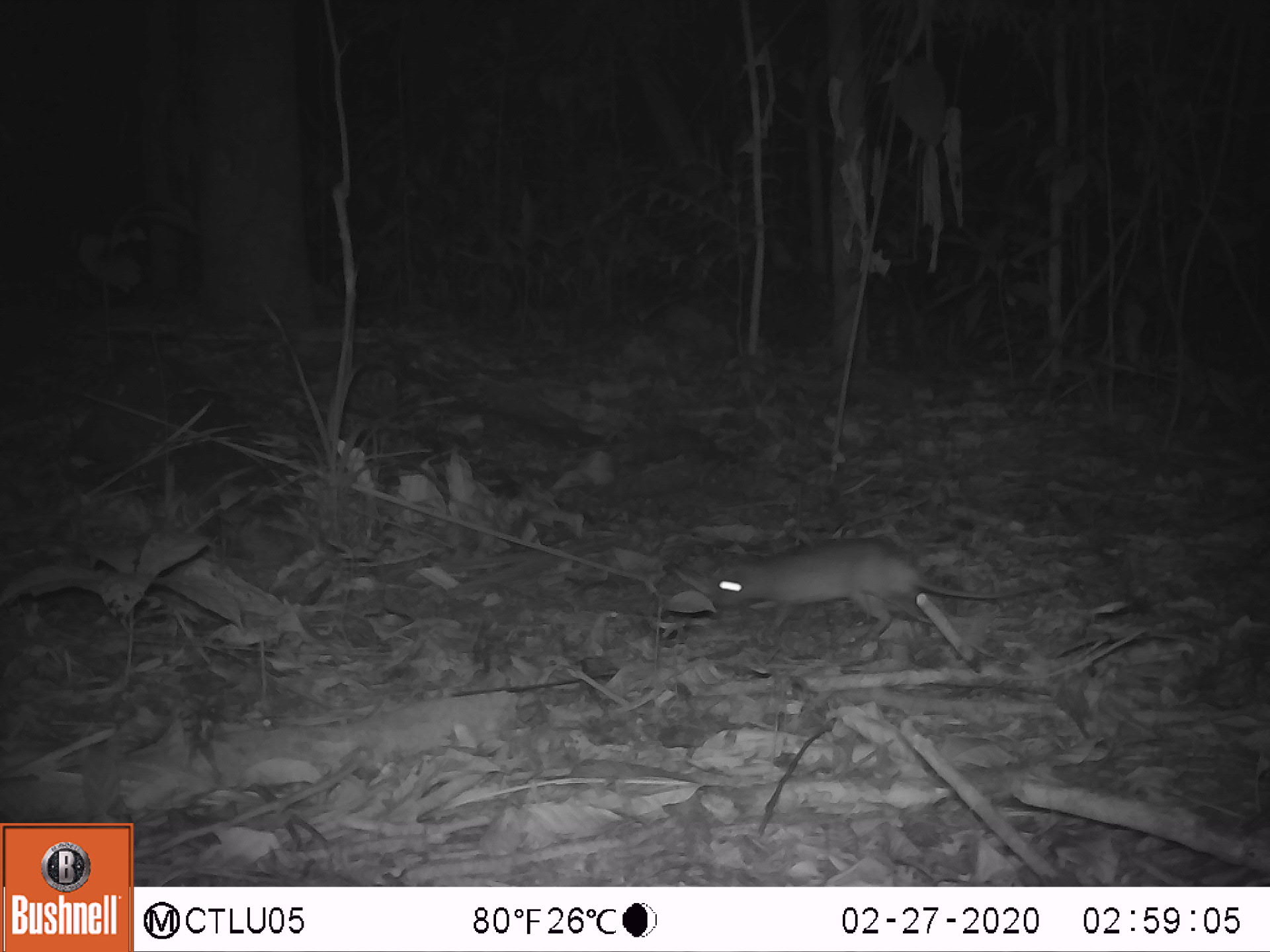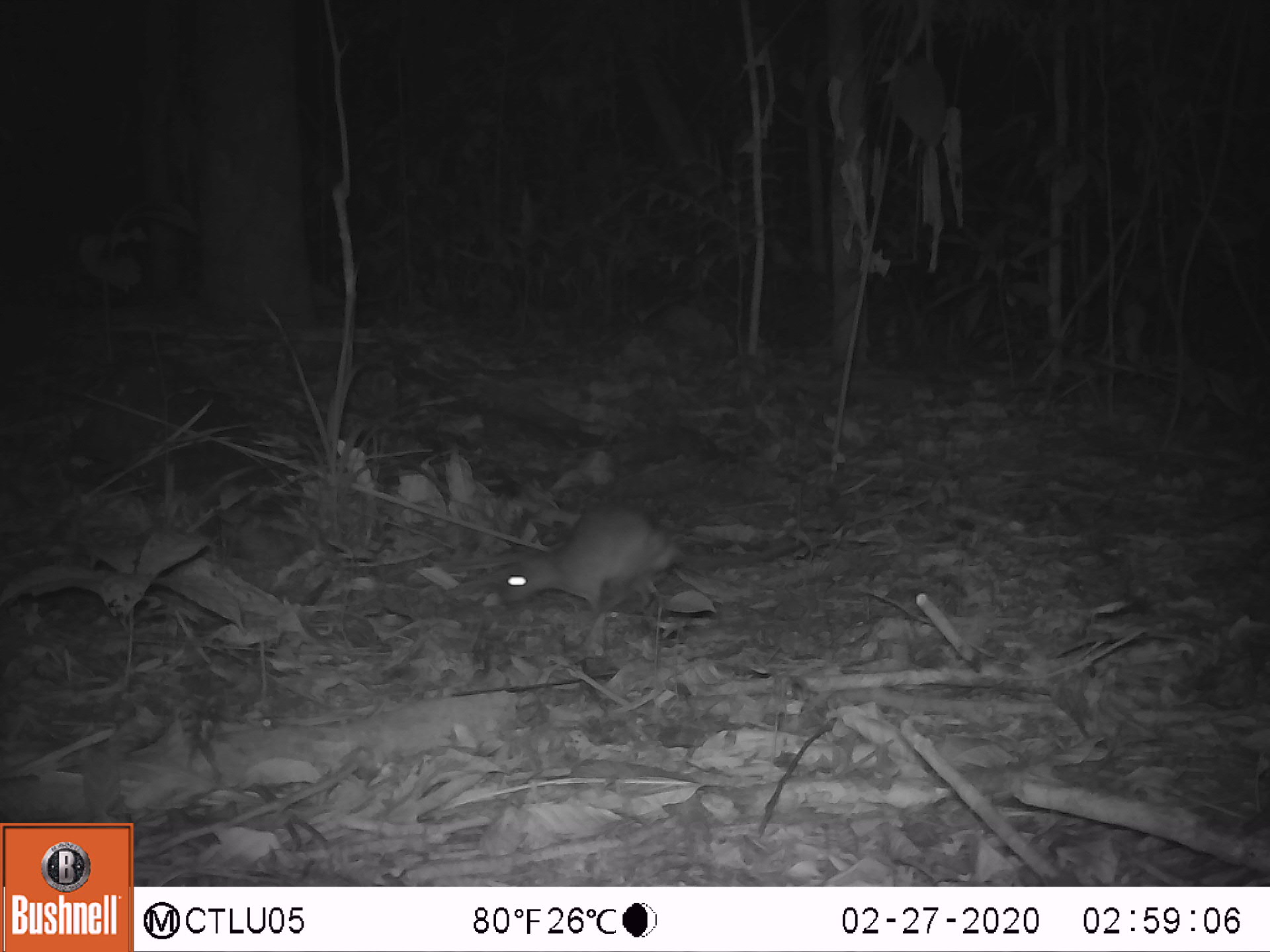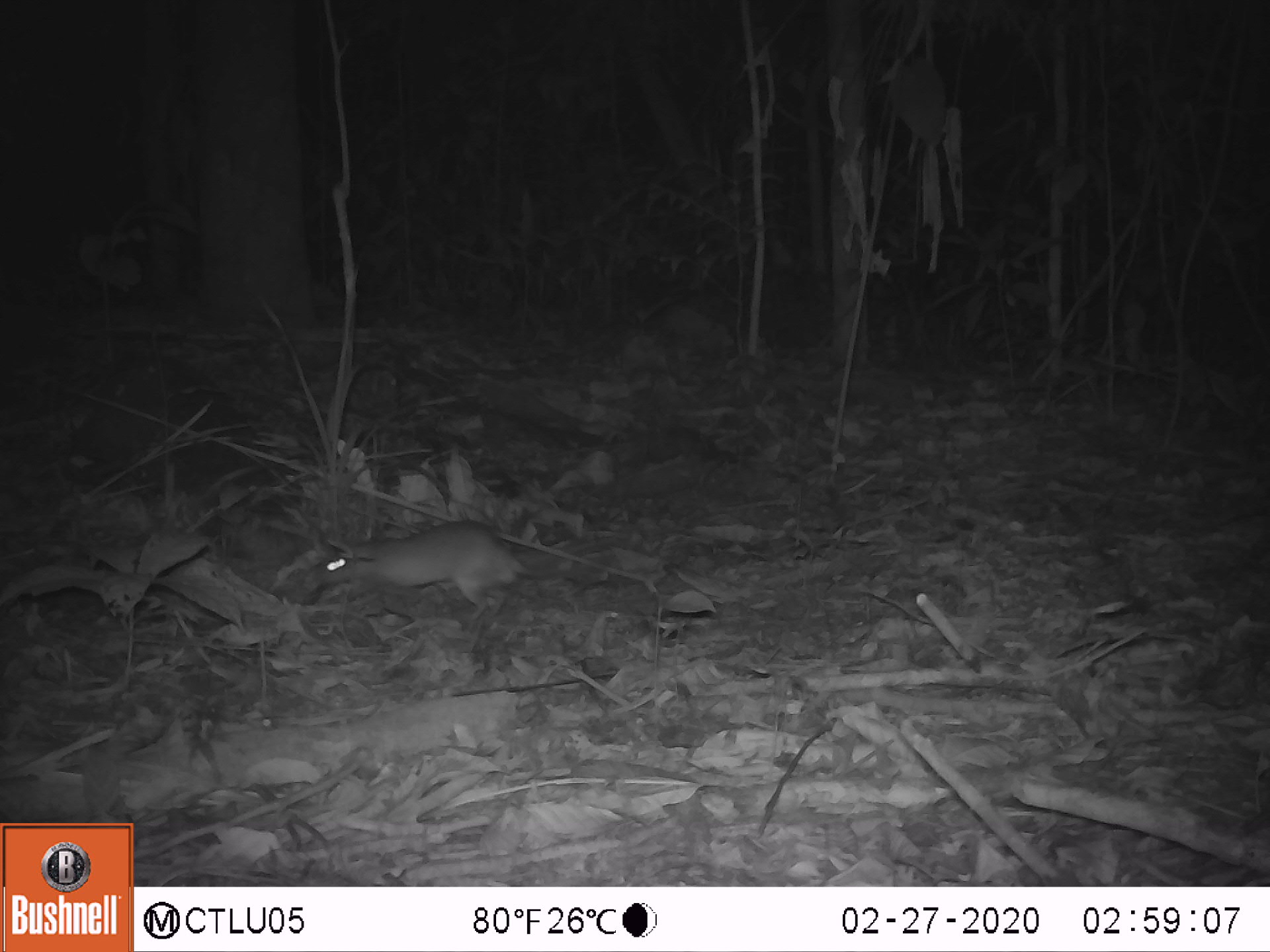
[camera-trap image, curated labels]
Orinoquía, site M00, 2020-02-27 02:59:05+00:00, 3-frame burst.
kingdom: Animalia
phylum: Chordata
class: Mammalia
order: Rodentia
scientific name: Rodentia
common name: rodent